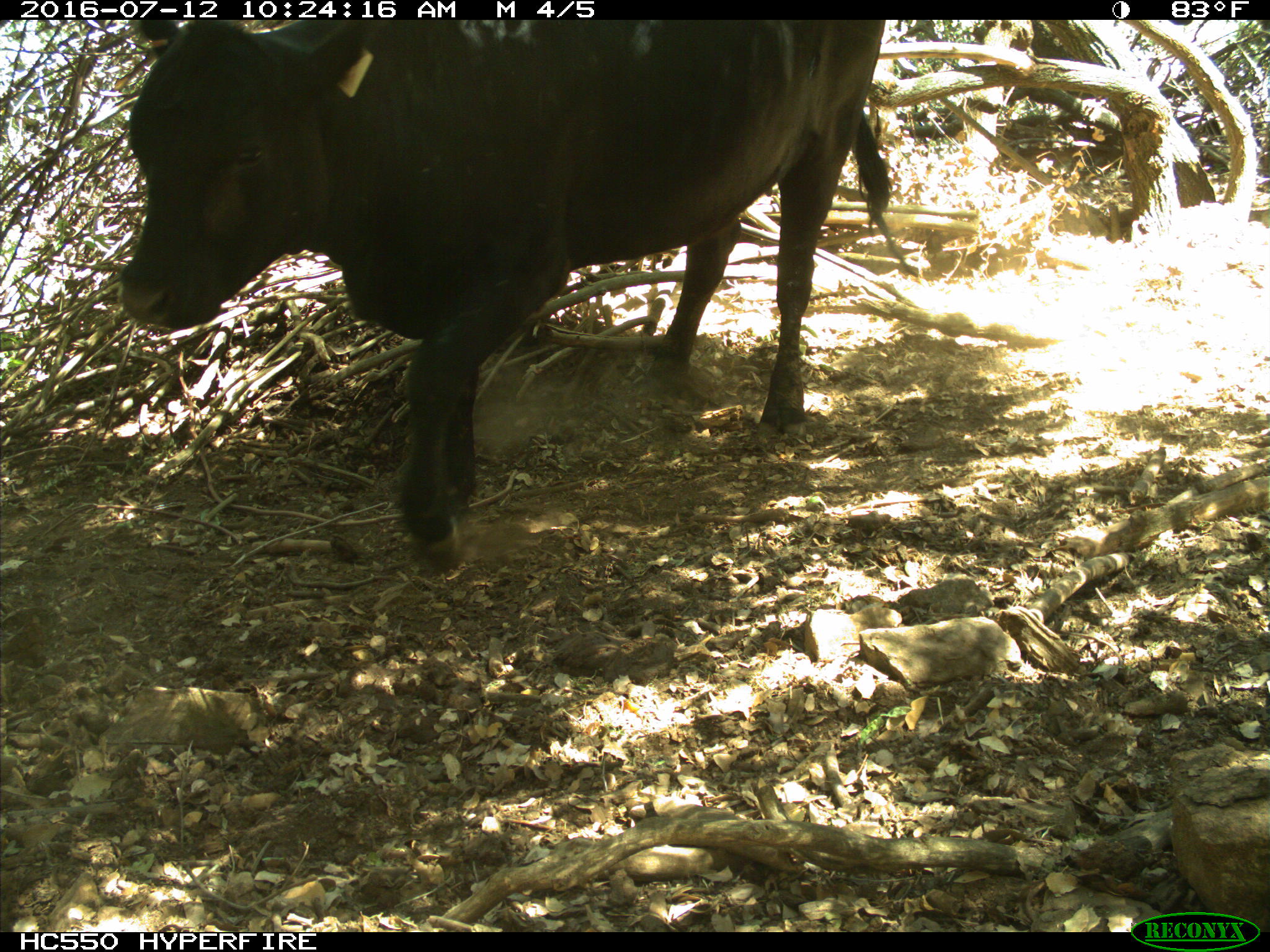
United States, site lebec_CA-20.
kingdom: Animalia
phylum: Chordata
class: Mammalia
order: Artiodactyla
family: Bovidae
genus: Bos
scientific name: Bos taurus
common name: domestic cow